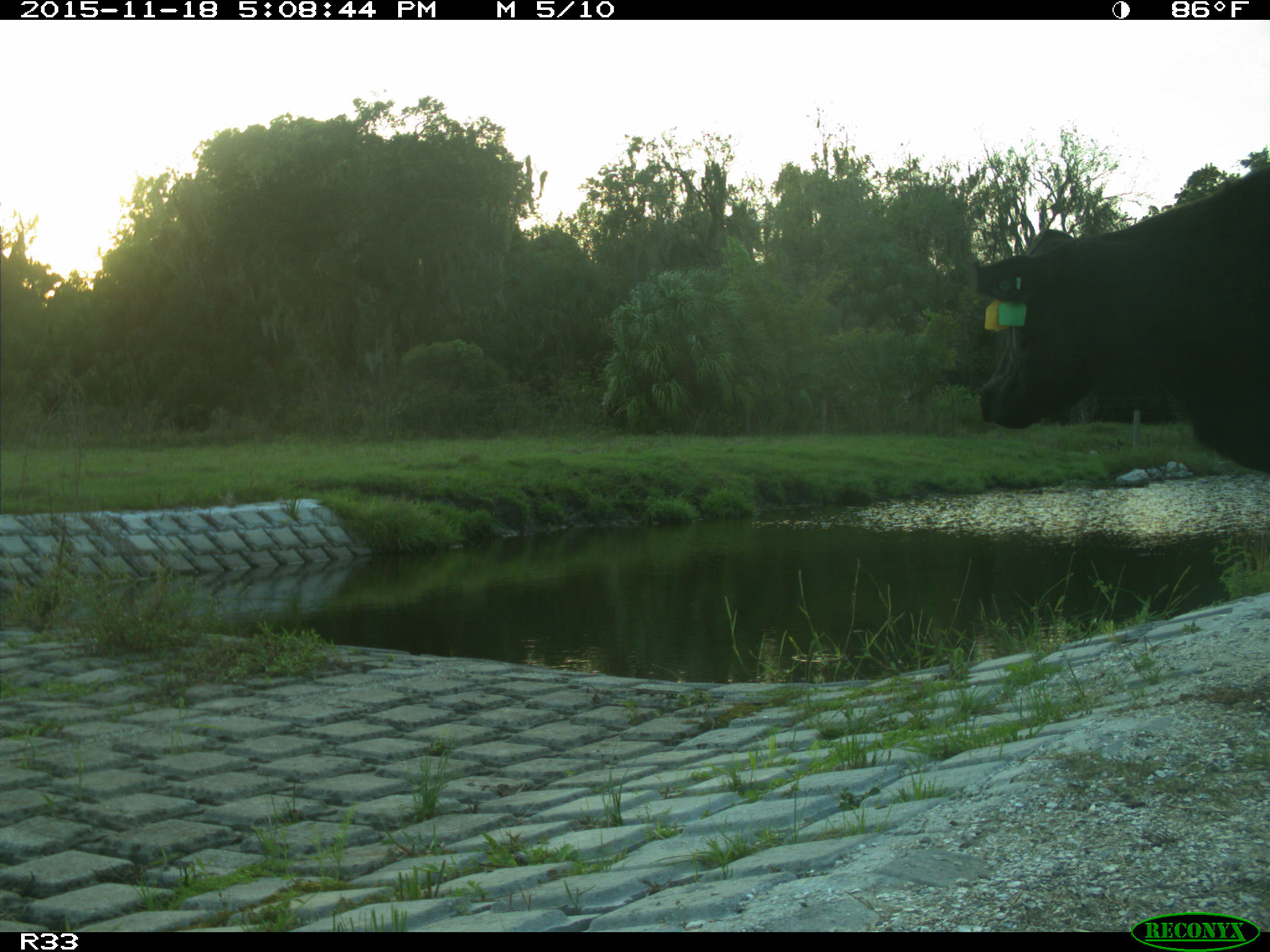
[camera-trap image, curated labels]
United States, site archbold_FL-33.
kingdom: Animalia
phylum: Chordata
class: Mammalia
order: Artiodactyla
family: Bovidae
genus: Bos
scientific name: Bos taurus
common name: domestic cow